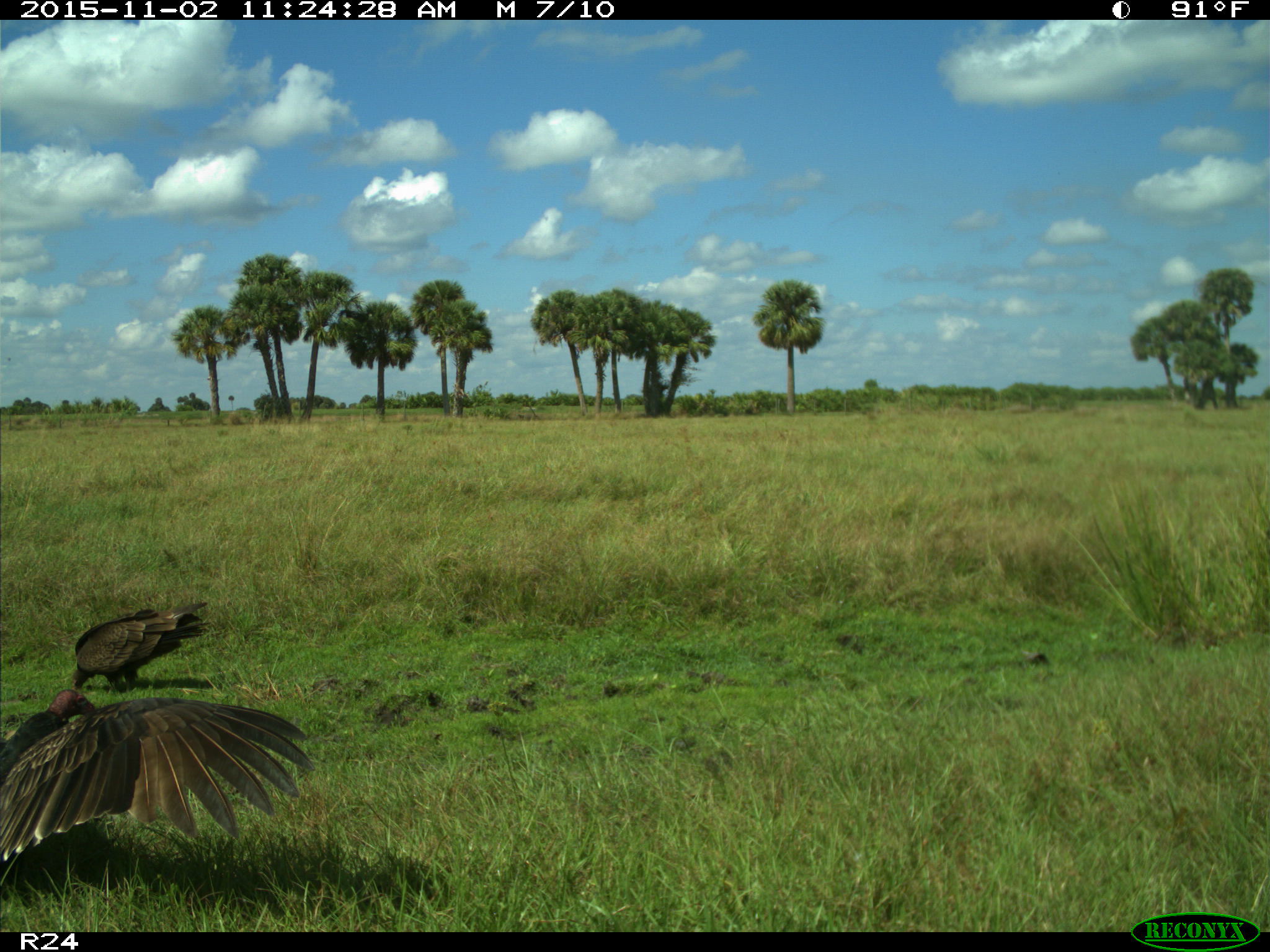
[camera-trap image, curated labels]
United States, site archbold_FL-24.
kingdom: Animalia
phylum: Chordata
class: Aves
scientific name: Aves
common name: birds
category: unidentified bird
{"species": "unidentified bird (birds) (Aves)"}